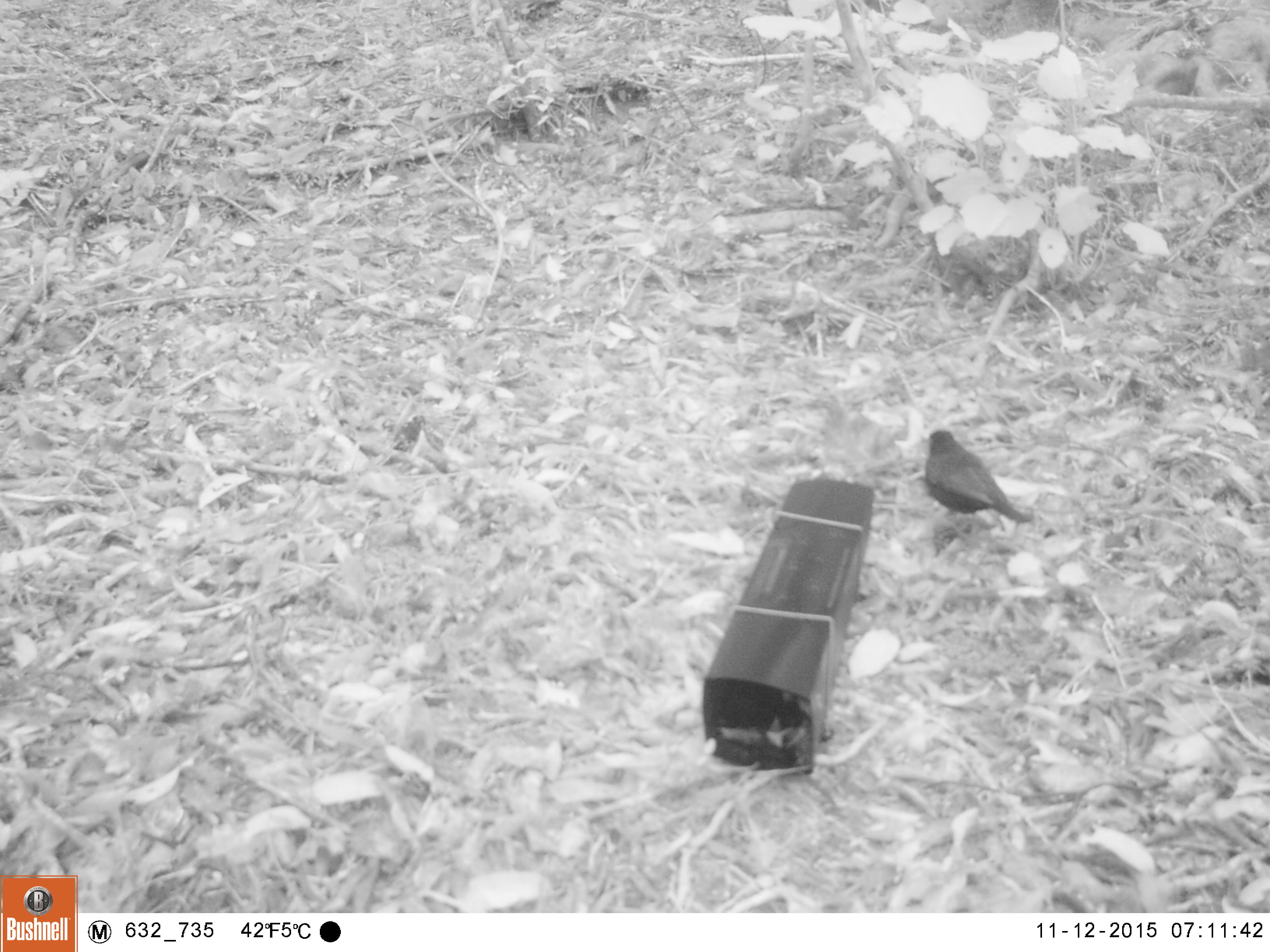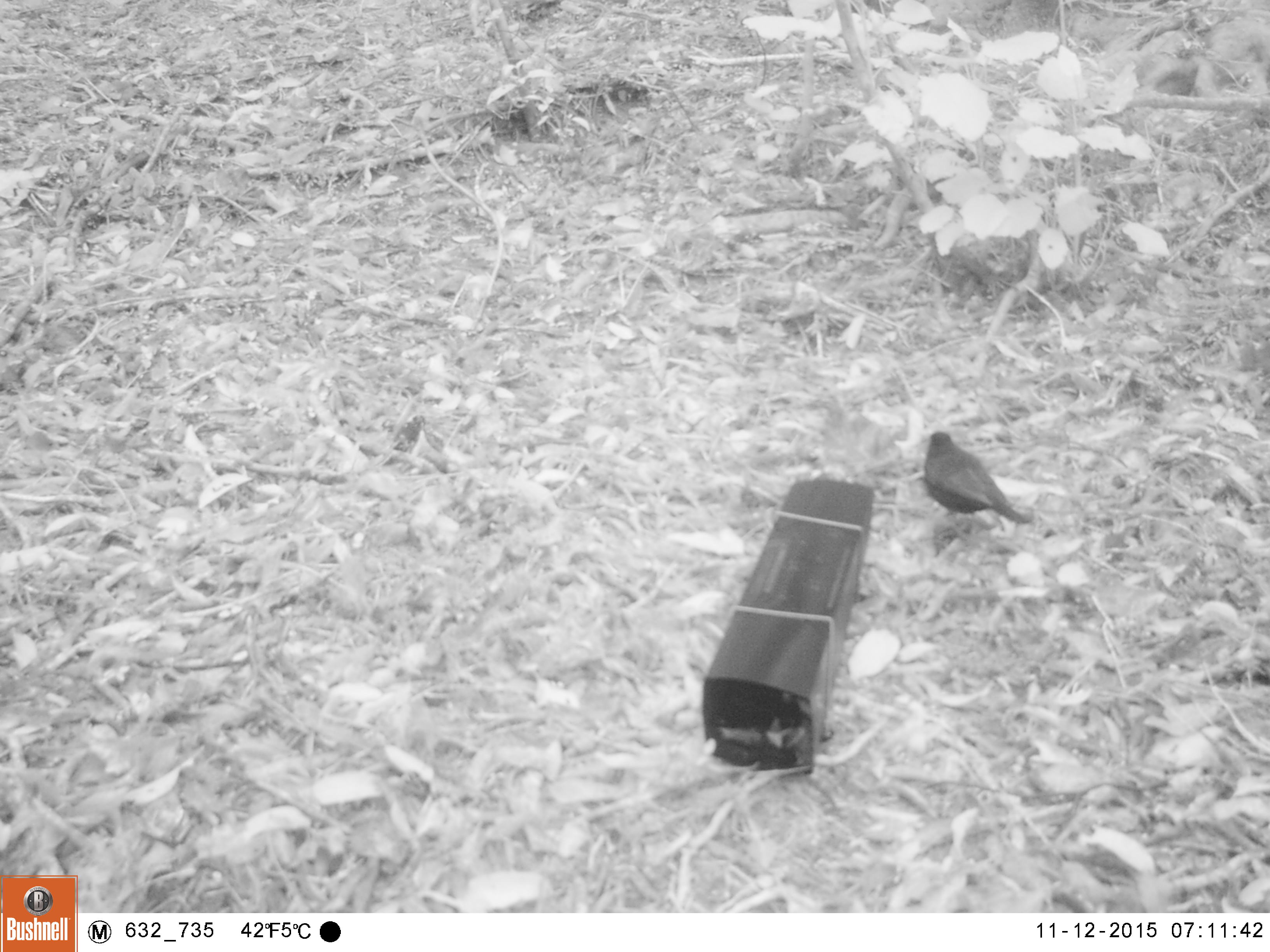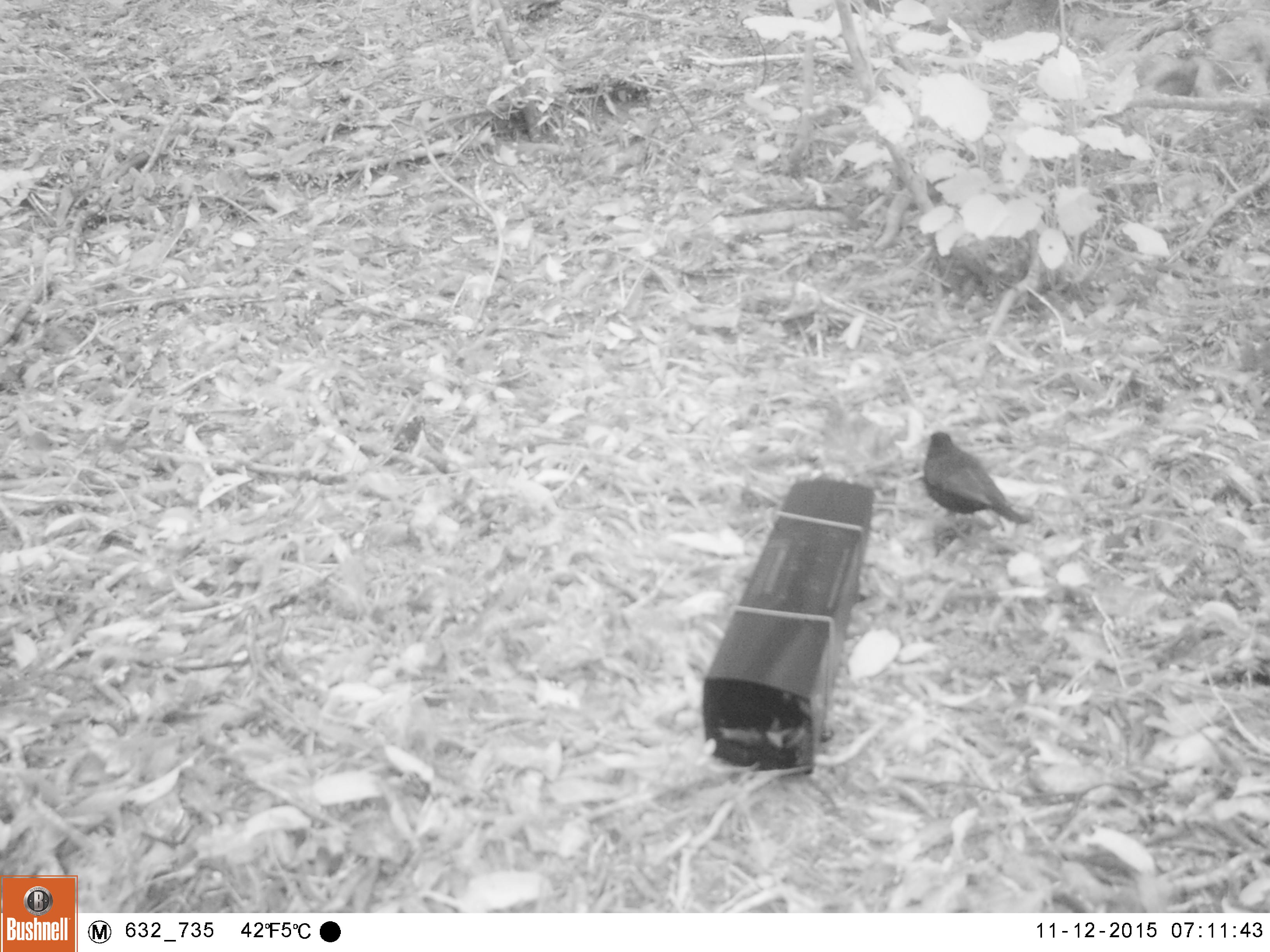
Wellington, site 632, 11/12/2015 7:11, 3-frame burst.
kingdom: Animalia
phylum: Chordata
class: Aves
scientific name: Aves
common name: bird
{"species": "bird (Aves)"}